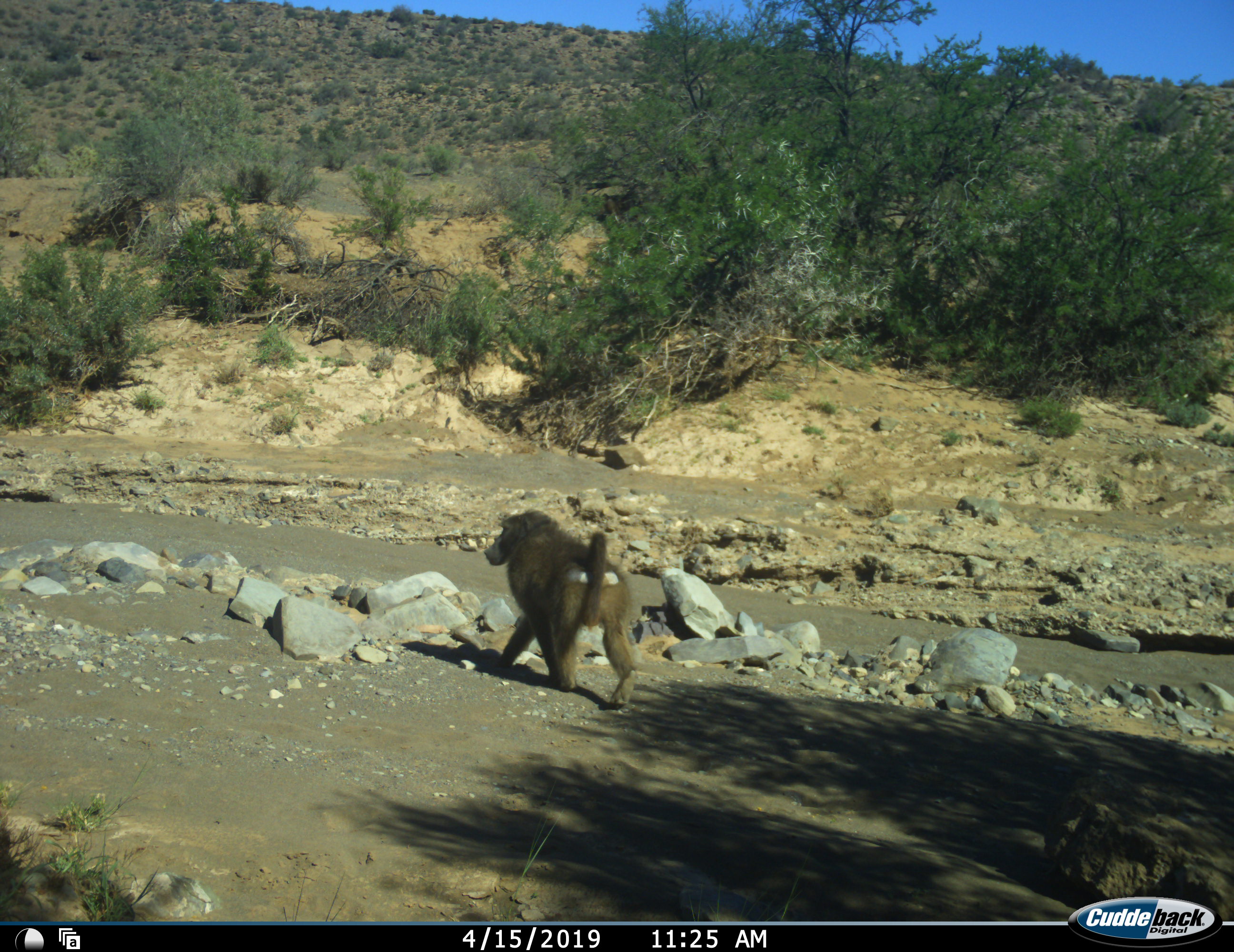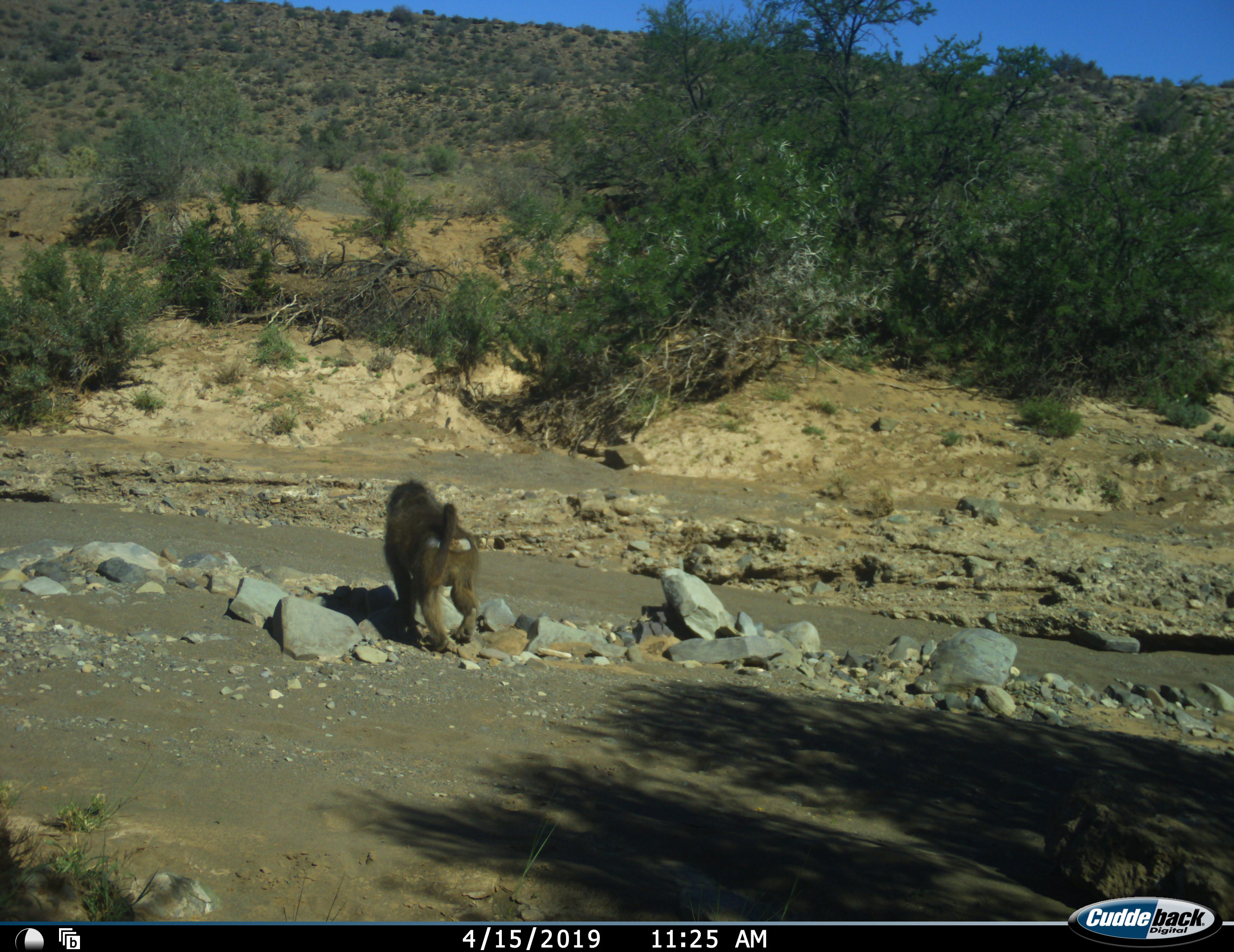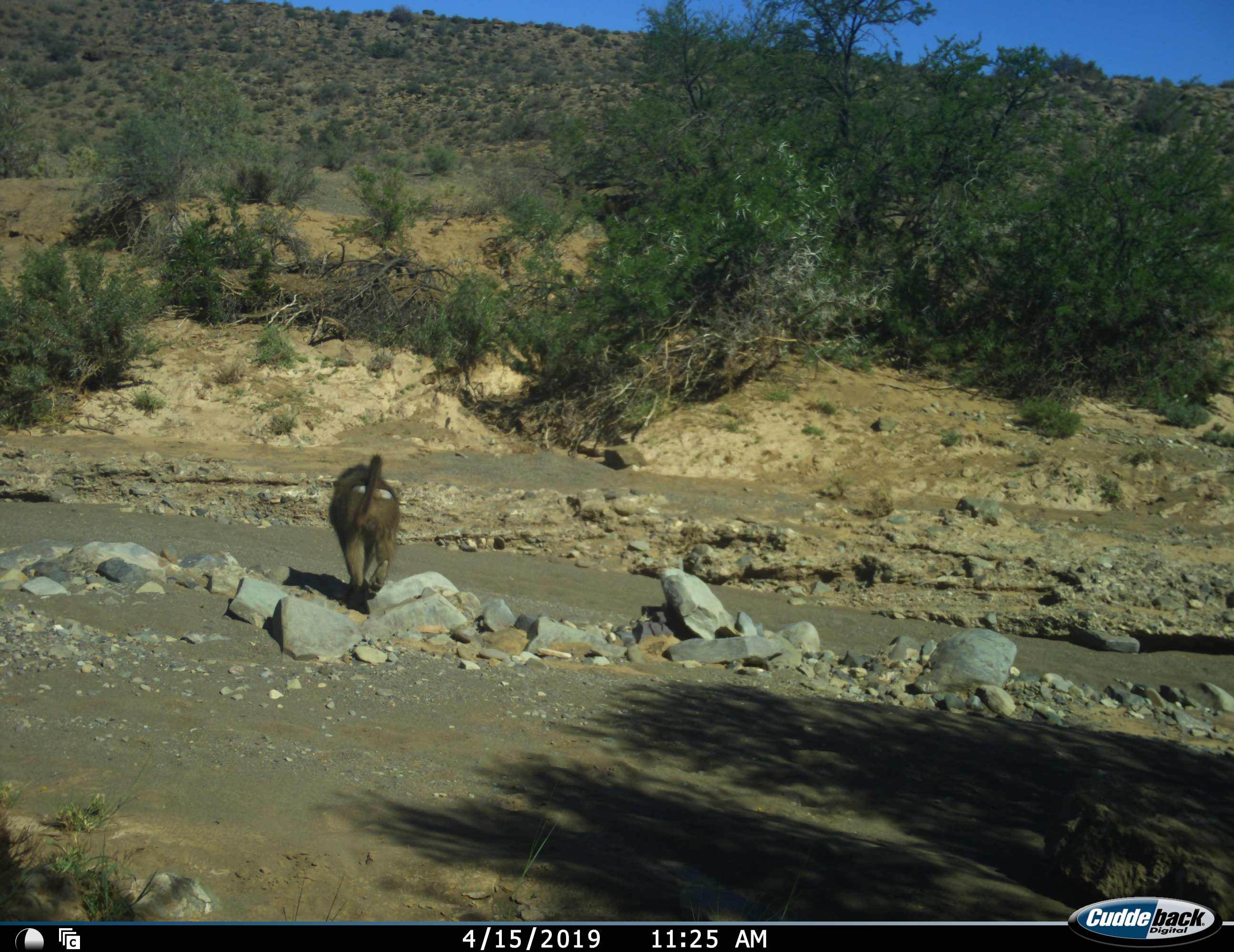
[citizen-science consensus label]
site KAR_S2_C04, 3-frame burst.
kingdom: Animalia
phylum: Chordata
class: Mammalia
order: Primates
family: Cercopithecidae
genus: Papio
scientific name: Papio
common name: baboon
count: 1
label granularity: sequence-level